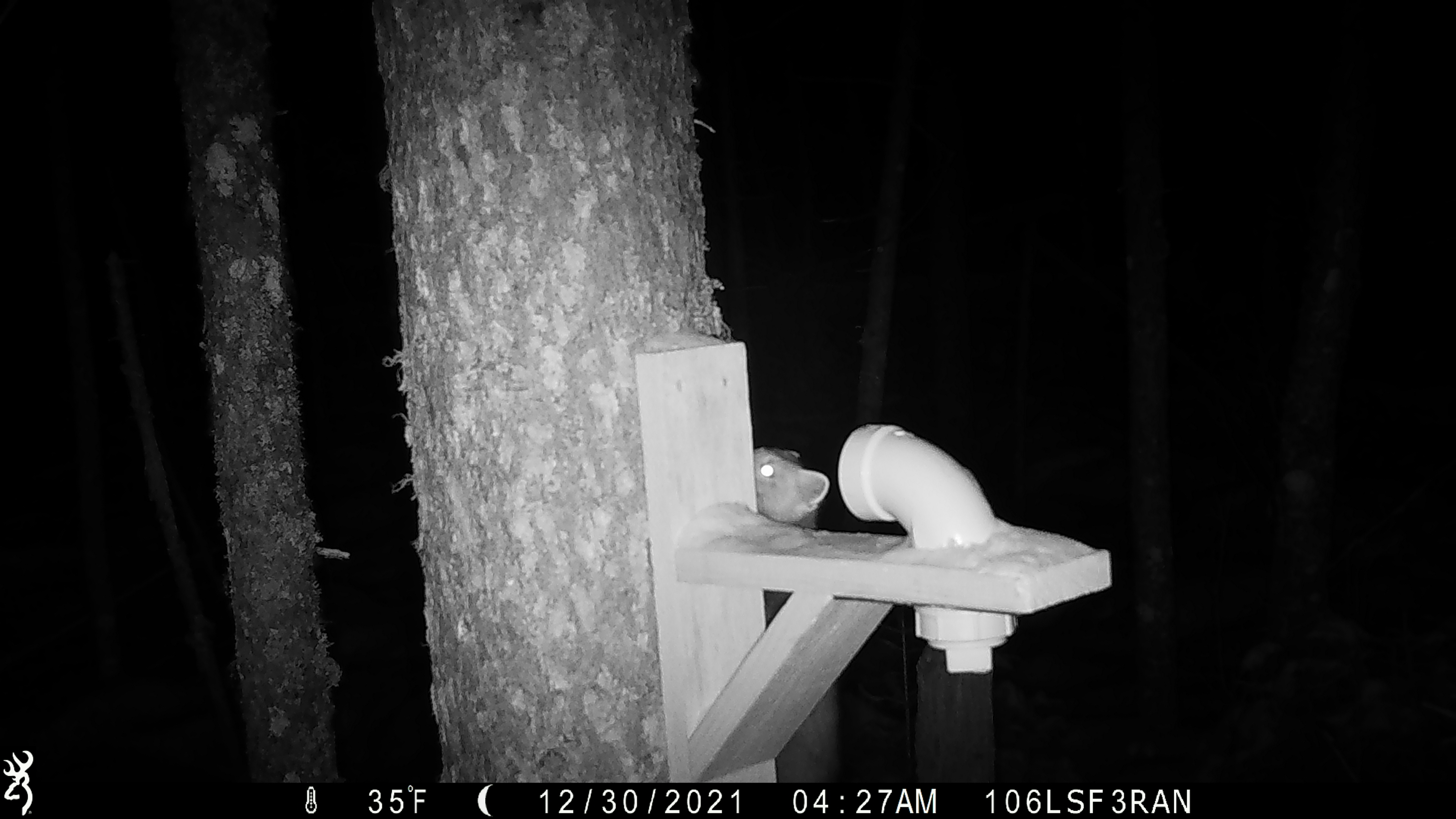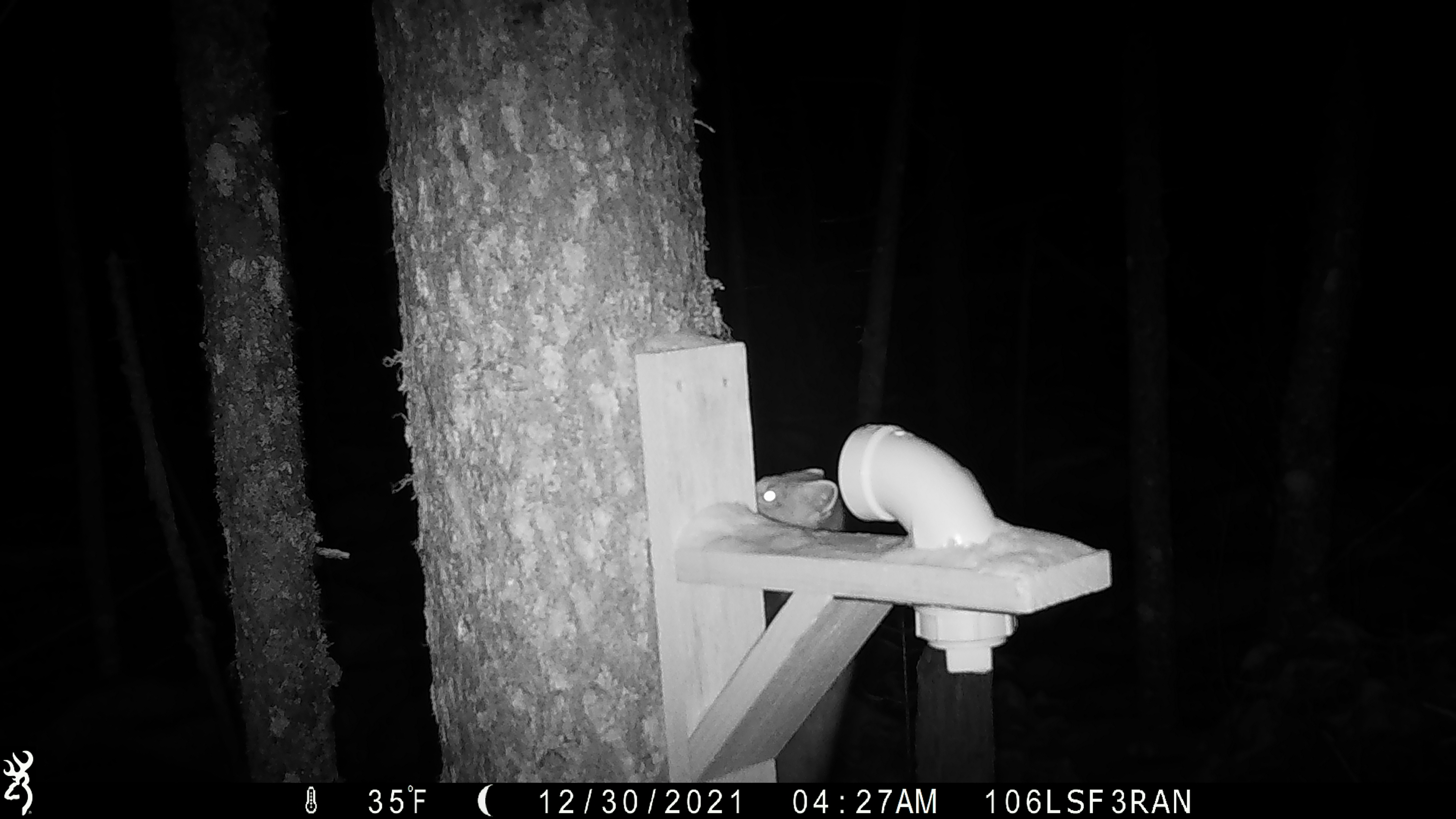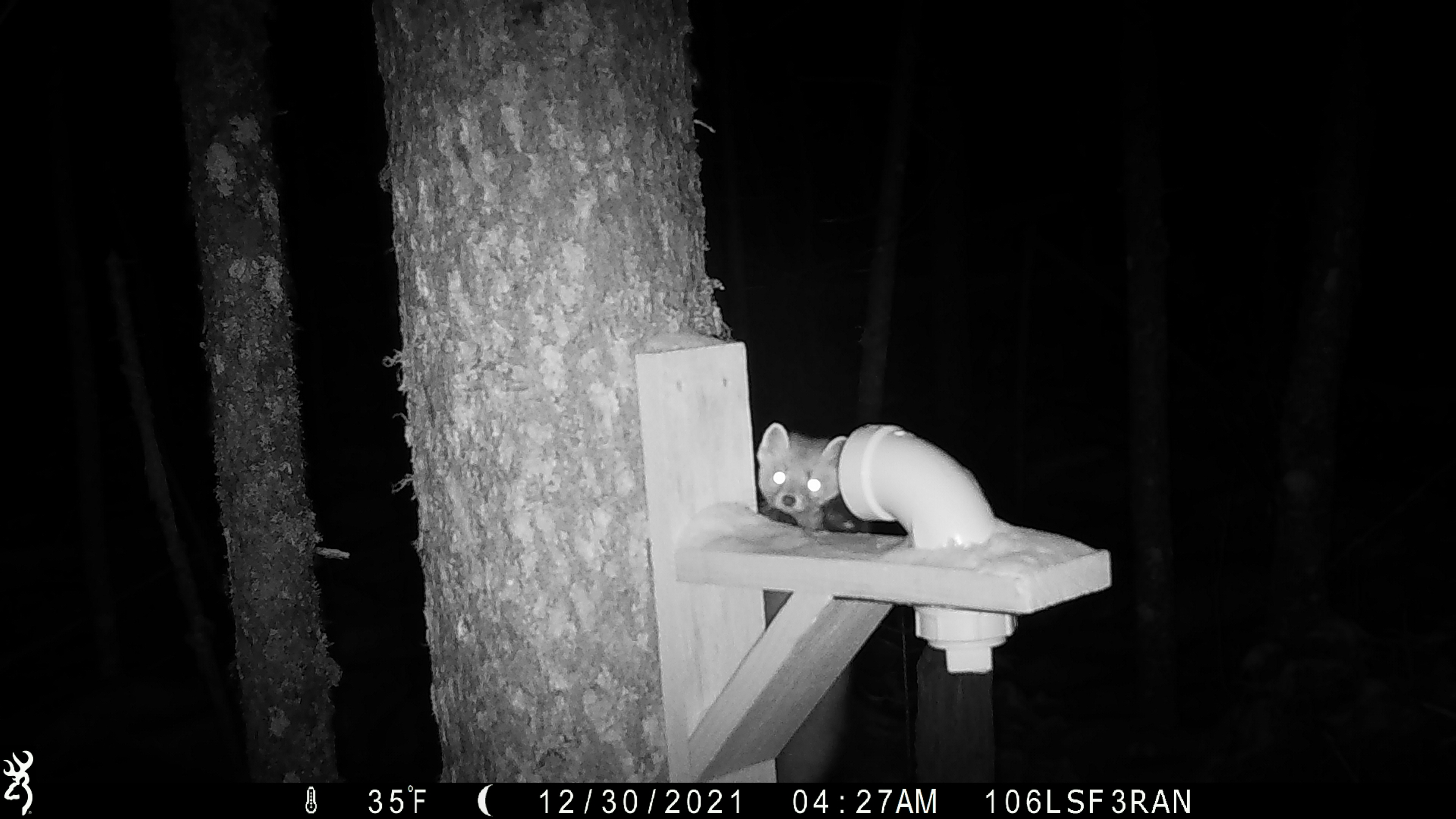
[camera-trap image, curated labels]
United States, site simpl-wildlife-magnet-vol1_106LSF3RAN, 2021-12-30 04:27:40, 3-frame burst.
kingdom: Animalia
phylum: Chordata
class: Mammalia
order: Carnivora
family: Mustelidae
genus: Martes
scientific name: Martes americana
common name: american marten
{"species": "american marten (Martes americana)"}